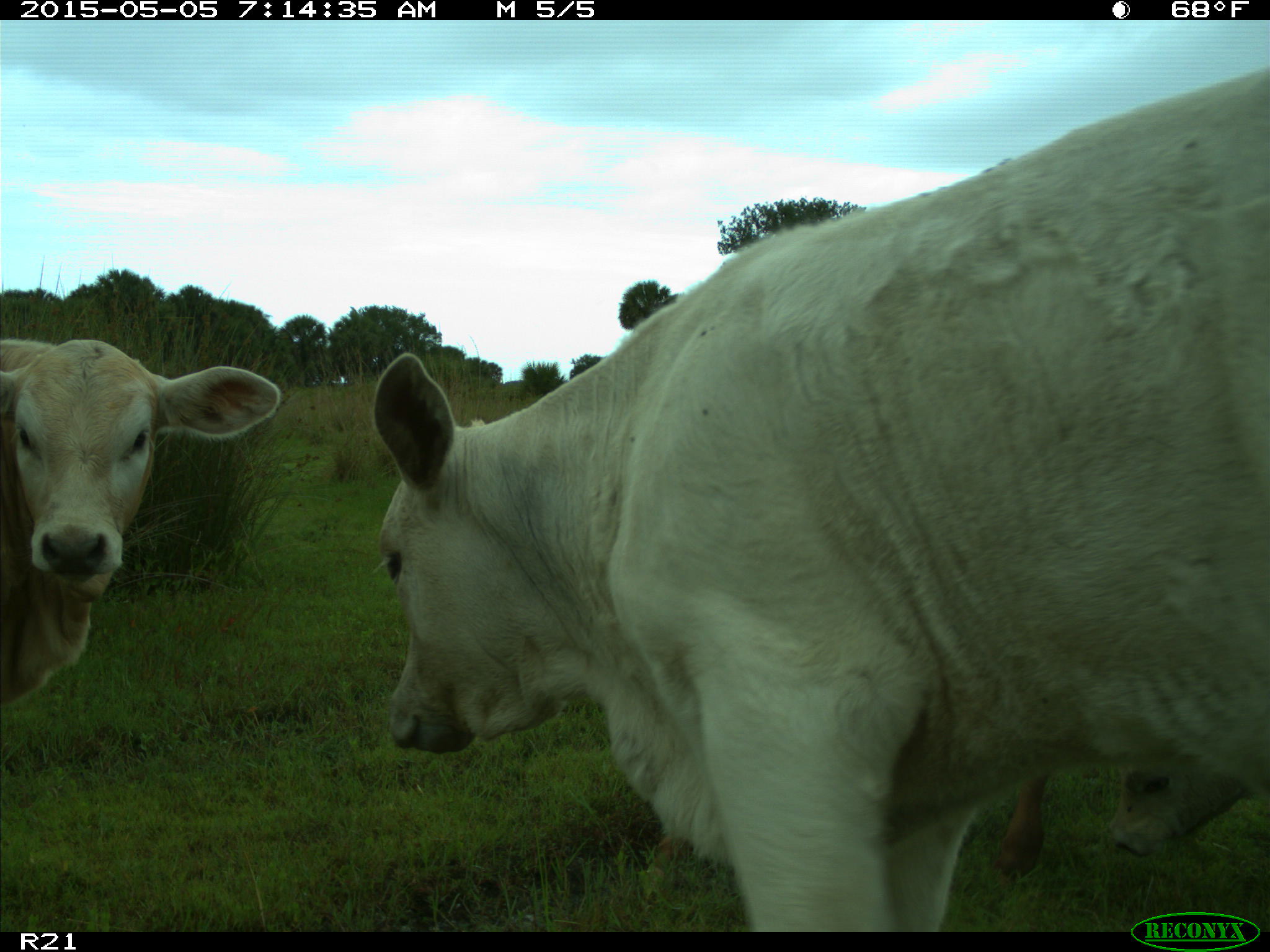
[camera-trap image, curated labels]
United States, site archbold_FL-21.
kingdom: Animalia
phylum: Chordata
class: Mammalia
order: Artiodactyla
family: Bovidae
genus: Bos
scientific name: Bos taurus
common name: domestic cow